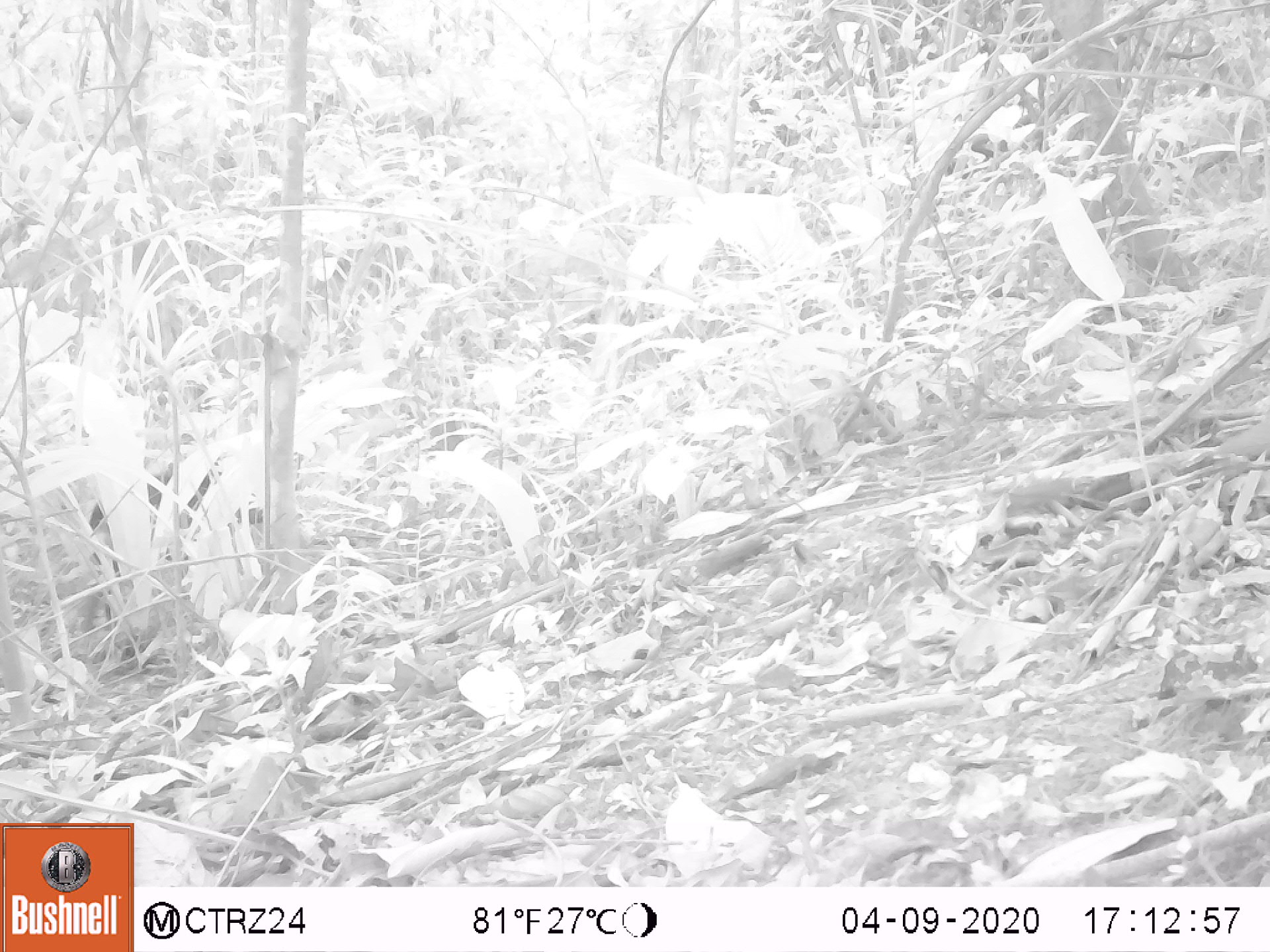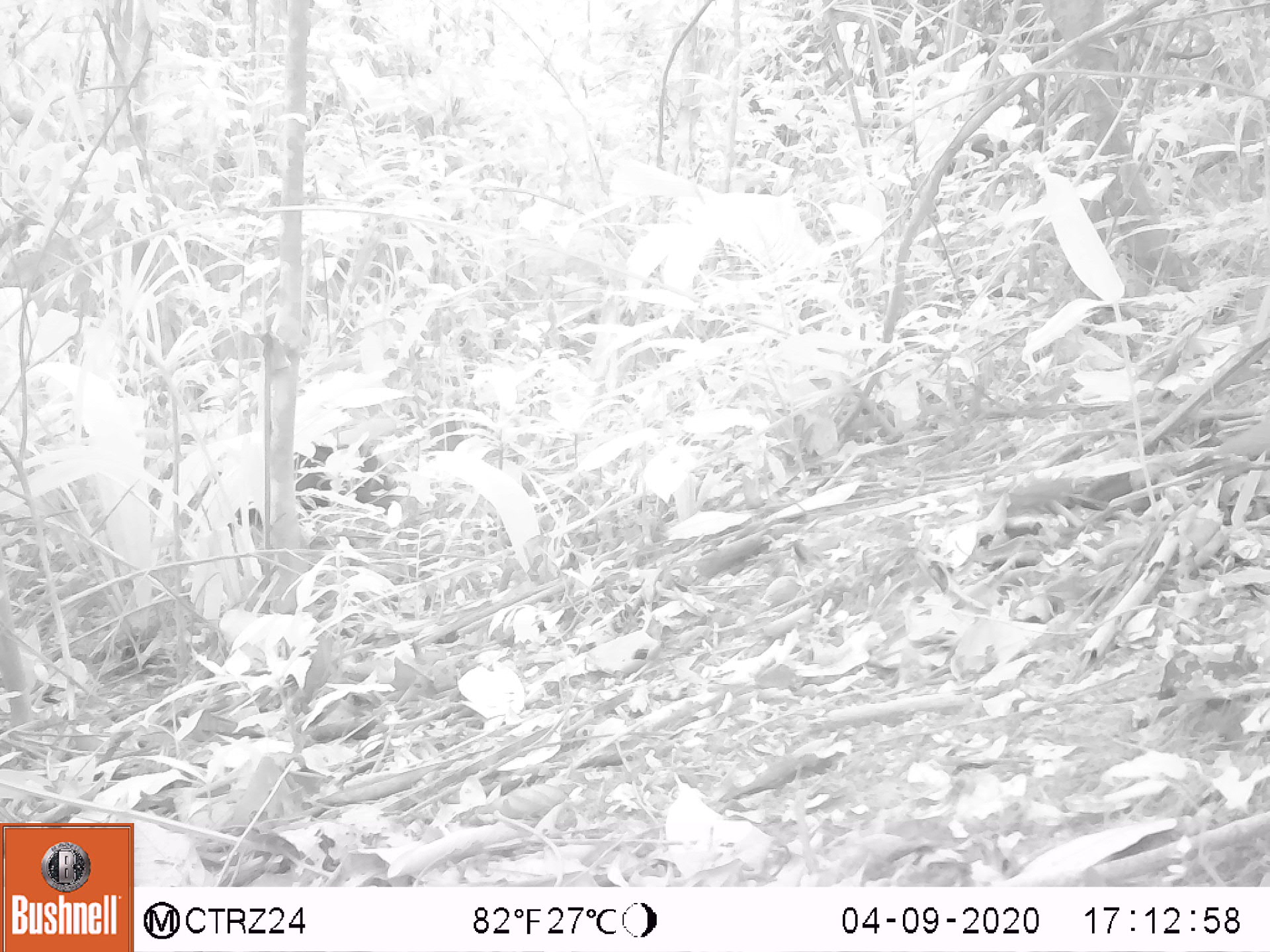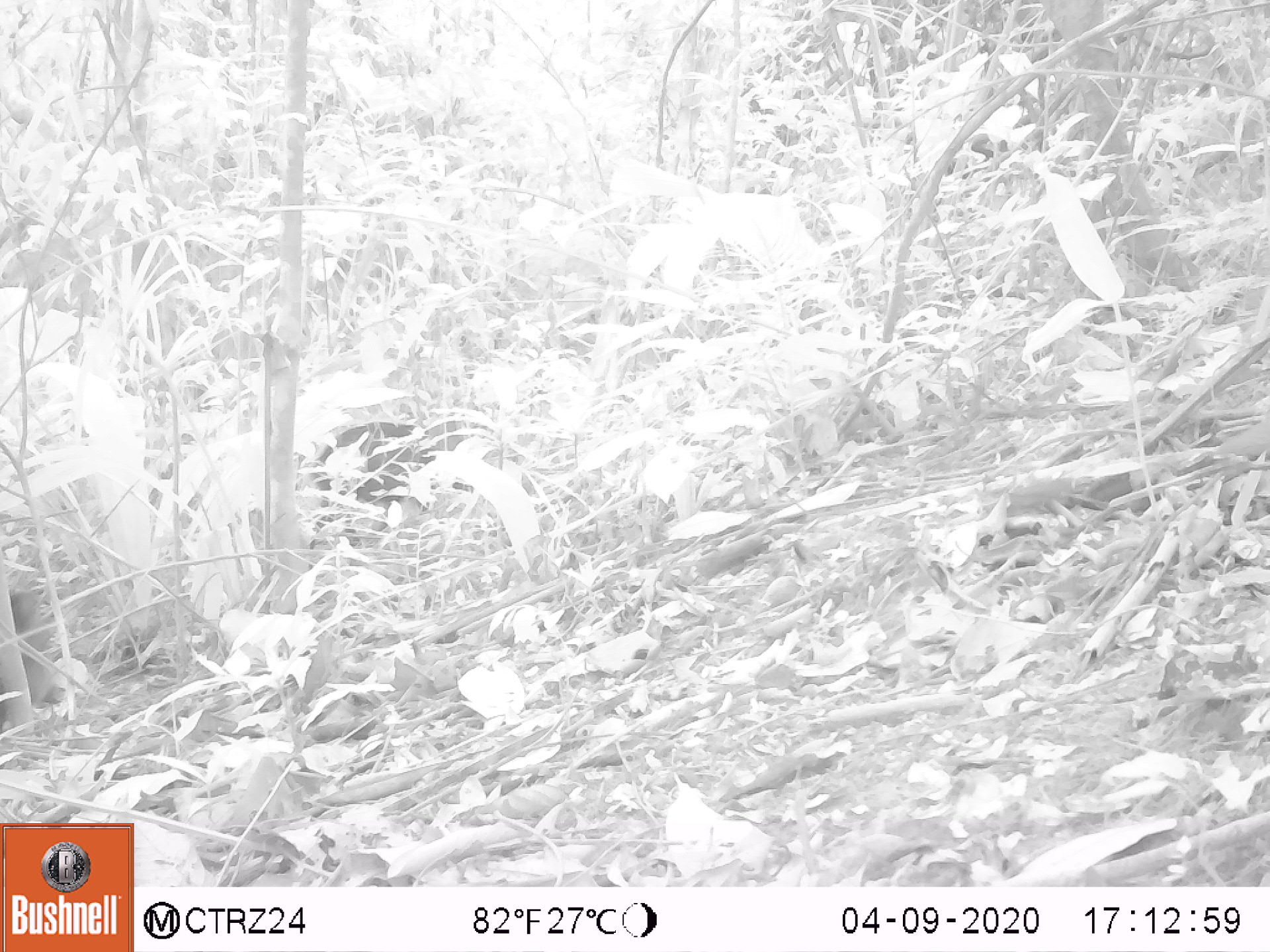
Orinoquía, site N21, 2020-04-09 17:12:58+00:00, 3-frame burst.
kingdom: Animalia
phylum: Chordata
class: Mammalia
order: Artiodactyla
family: Tayassuidae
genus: Pecari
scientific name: Pecari tajacu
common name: collared peccary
Collared peccary (Pecari tajacu).